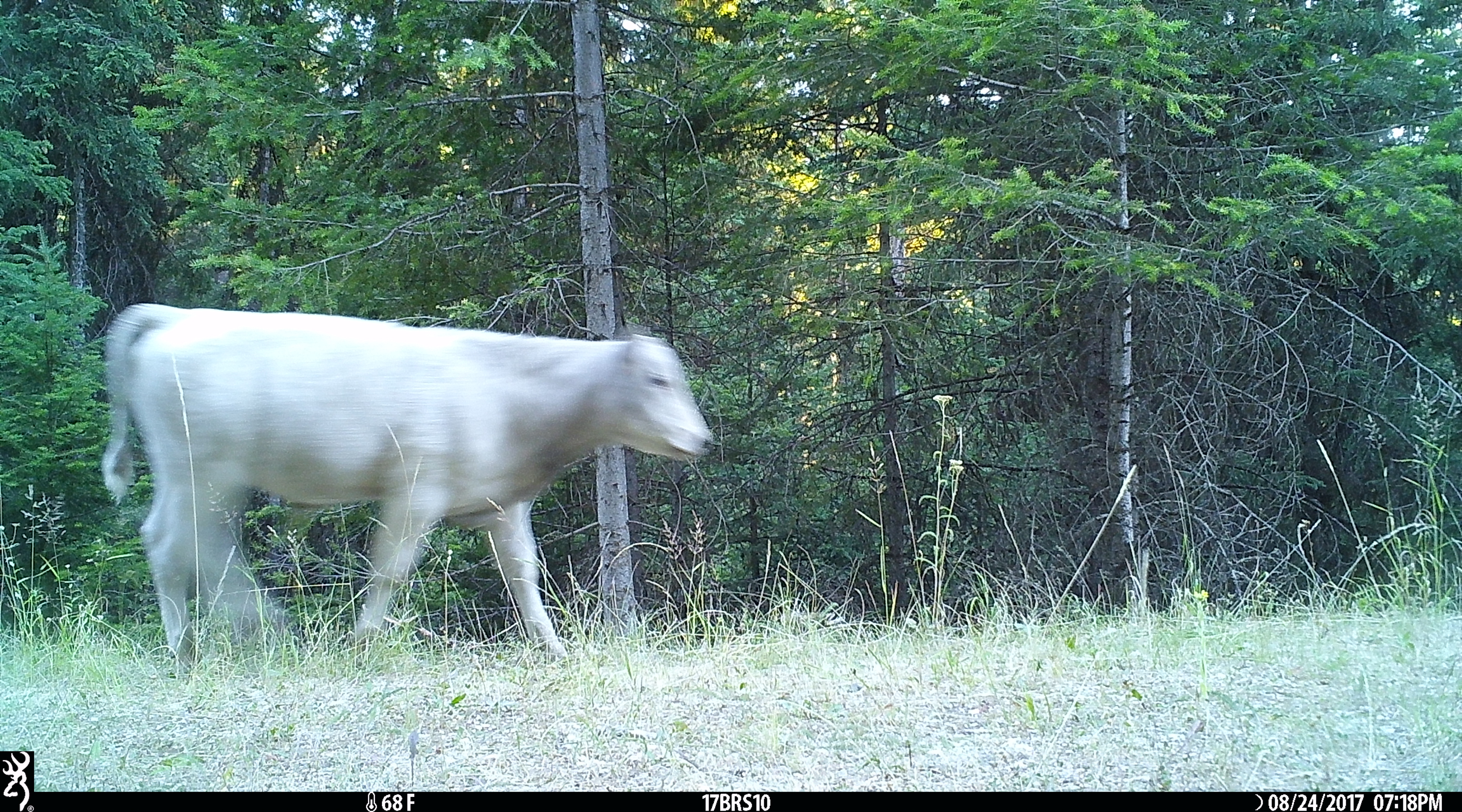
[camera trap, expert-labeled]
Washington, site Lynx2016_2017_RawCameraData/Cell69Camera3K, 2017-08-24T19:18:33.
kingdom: Animalia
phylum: Chordata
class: Mammalia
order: Artiodactyla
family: Bovidae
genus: Bos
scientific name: Bos taurus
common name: domestic cattle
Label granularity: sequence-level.